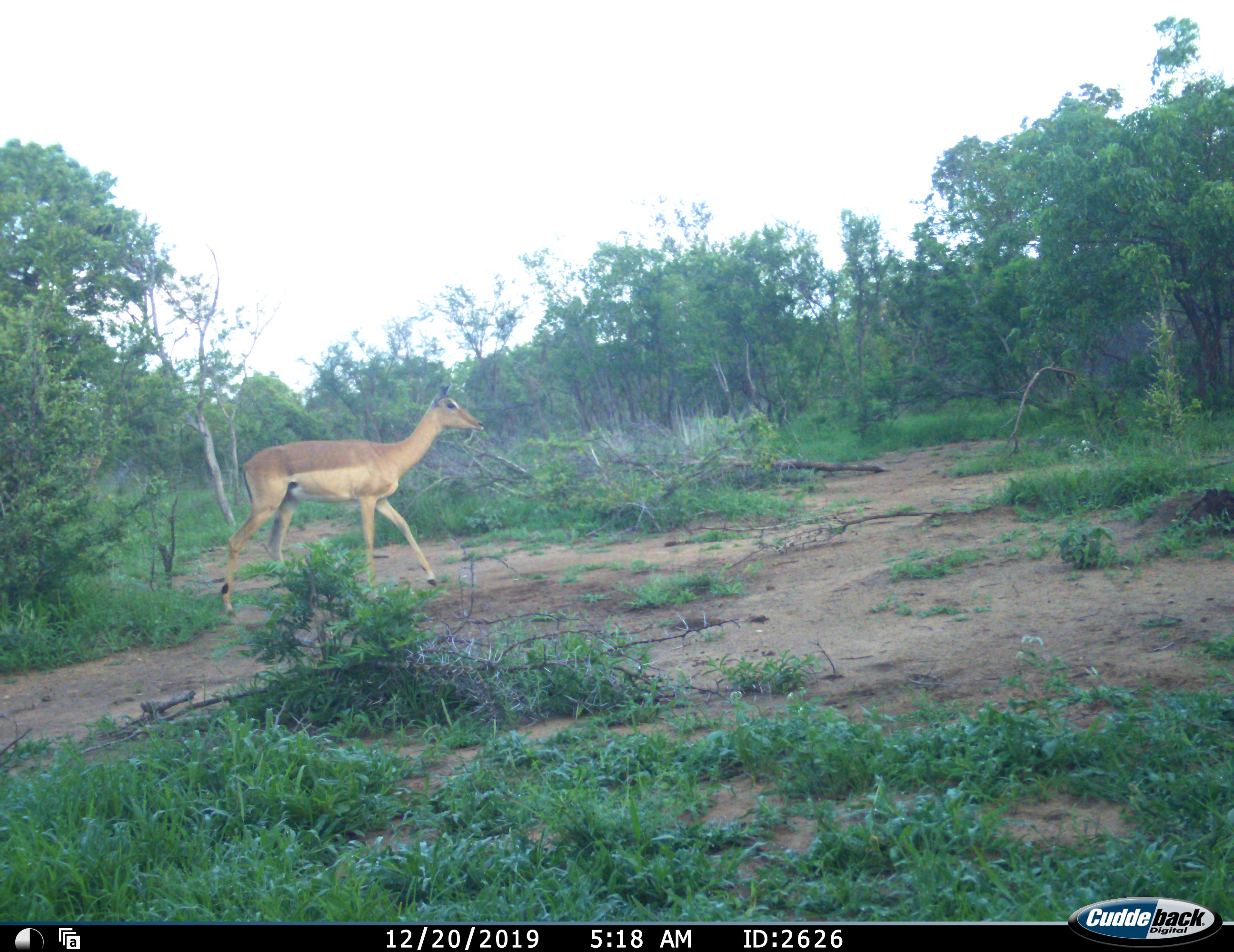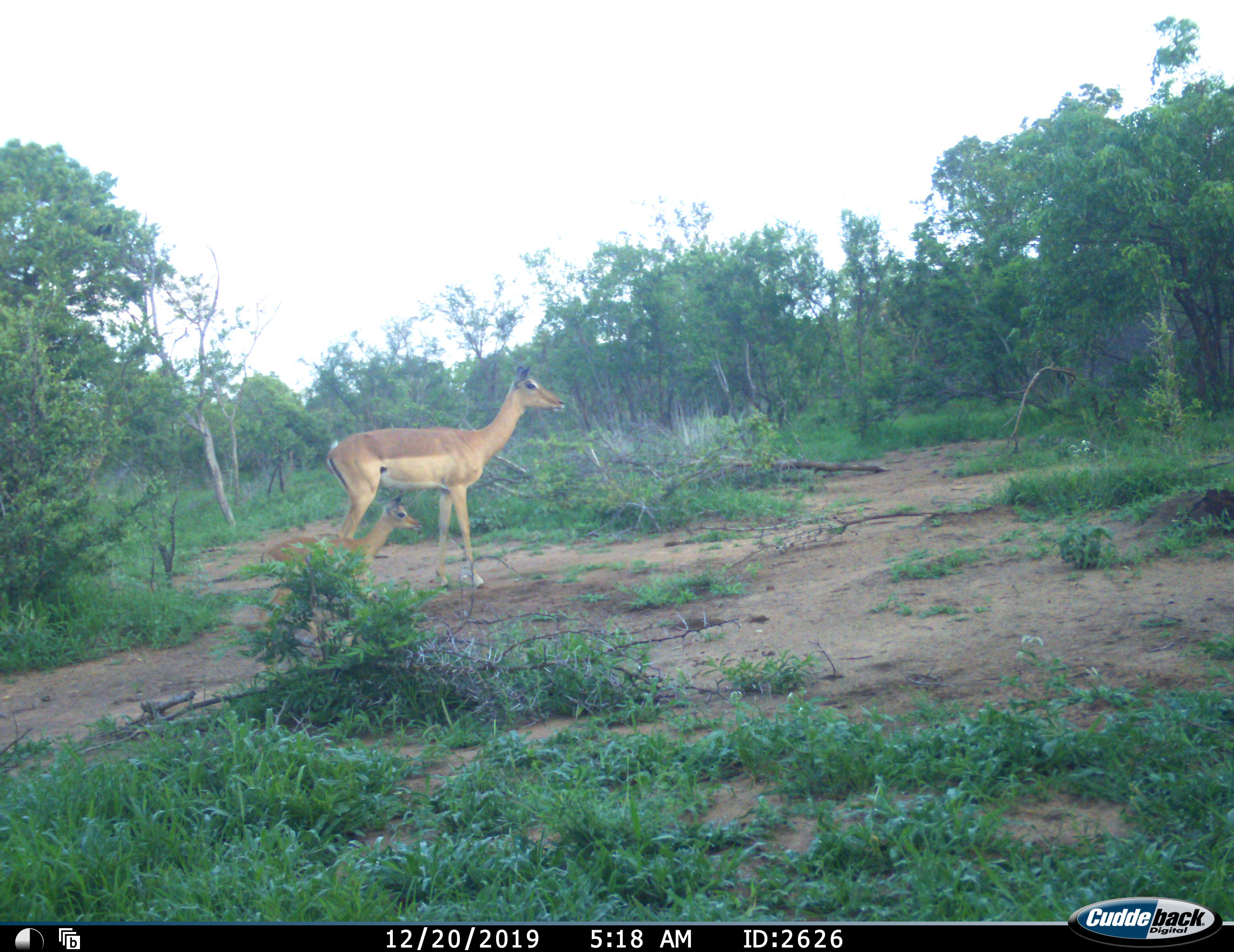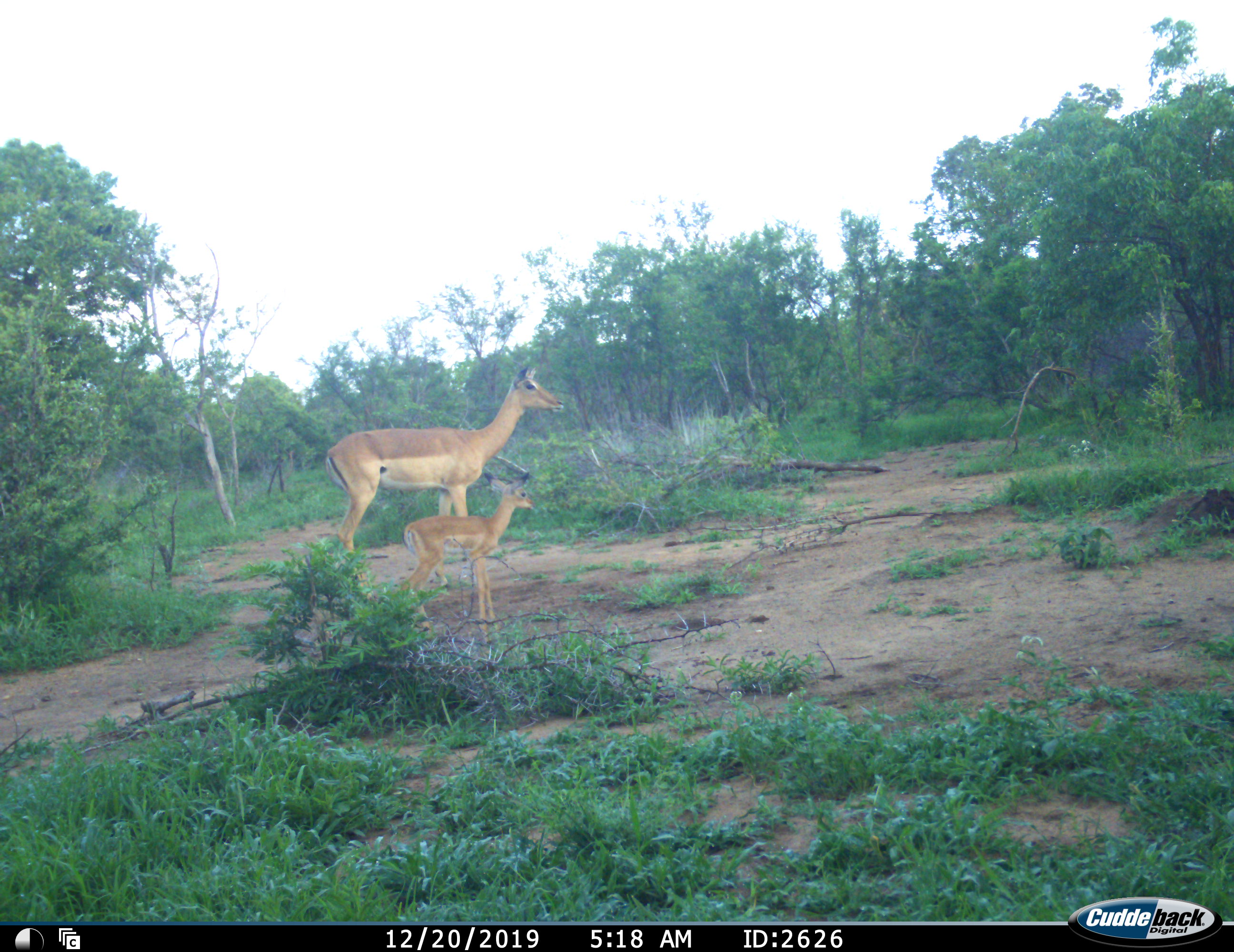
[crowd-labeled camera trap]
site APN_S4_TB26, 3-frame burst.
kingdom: Animalia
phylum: Chordata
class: Mammalia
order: Artiodactyla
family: Bovidae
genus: Aepyceros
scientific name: Aepyceros melampus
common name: impala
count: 2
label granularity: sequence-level